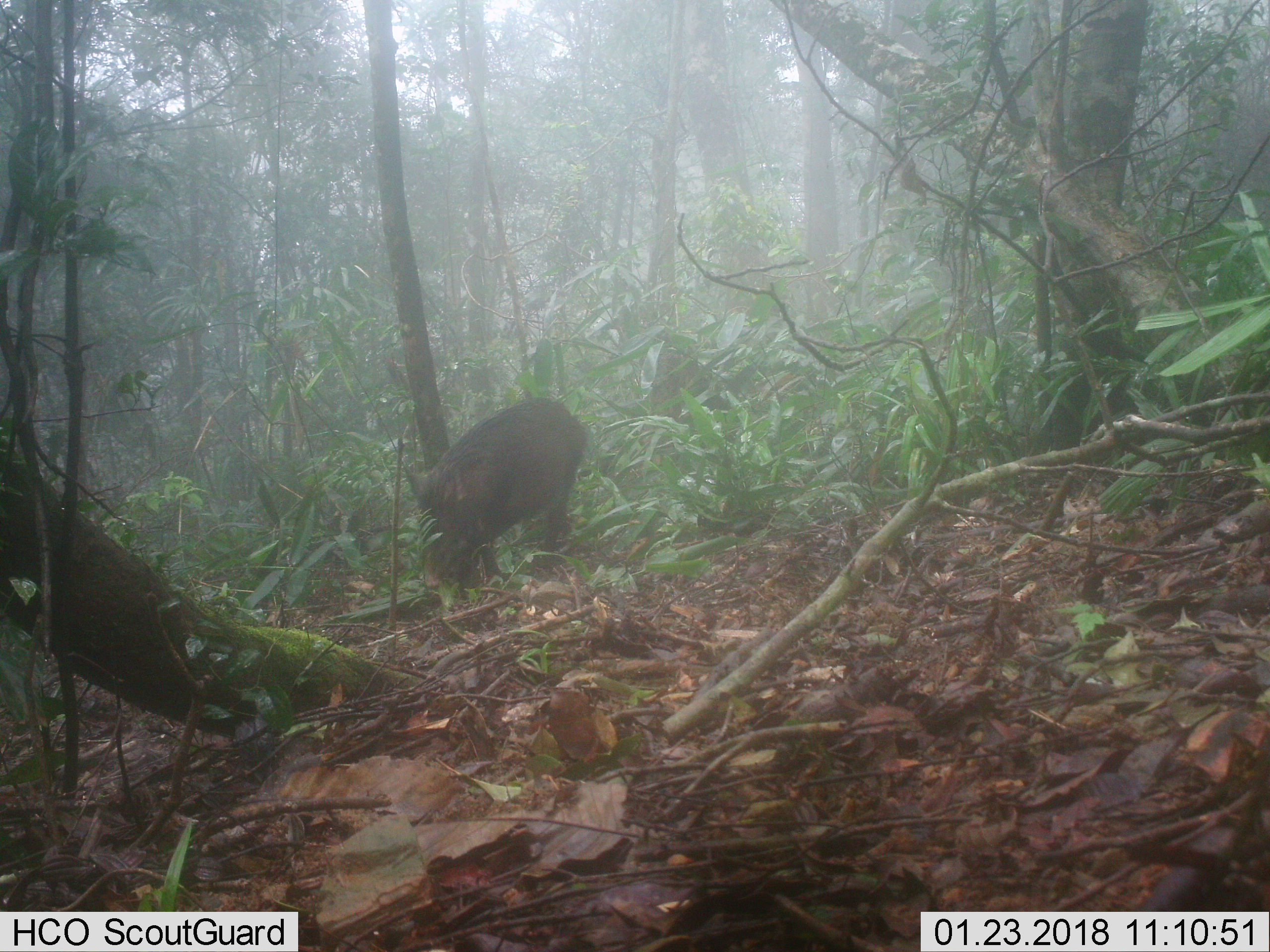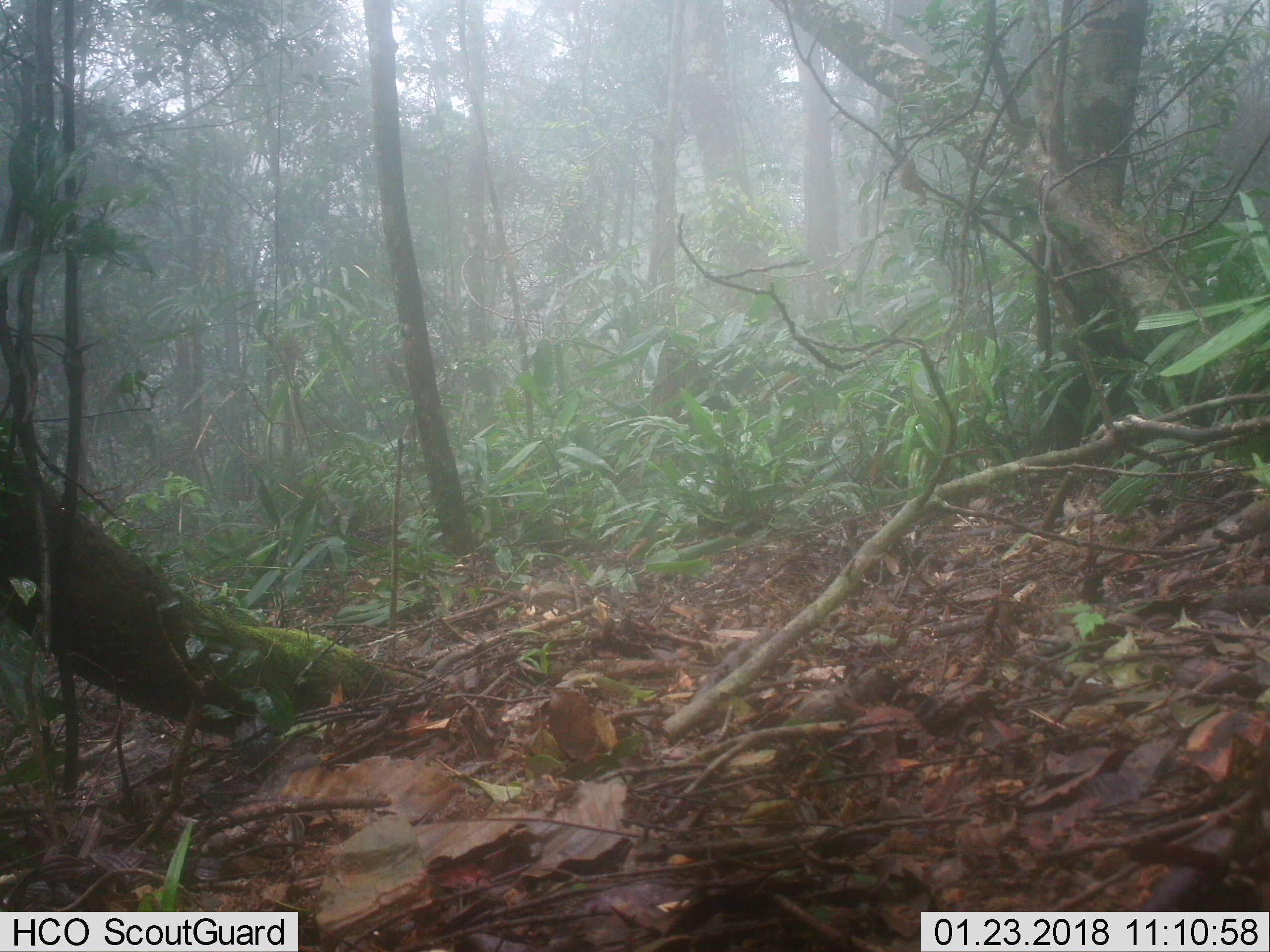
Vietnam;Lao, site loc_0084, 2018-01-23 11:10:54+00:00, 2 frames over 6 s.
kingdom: Animalia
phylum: Chordata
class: Mammalia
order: Artiodactyla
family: Suidae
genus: Sus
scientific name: Sus scrofa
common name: eurasian wild pig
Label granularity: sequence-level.